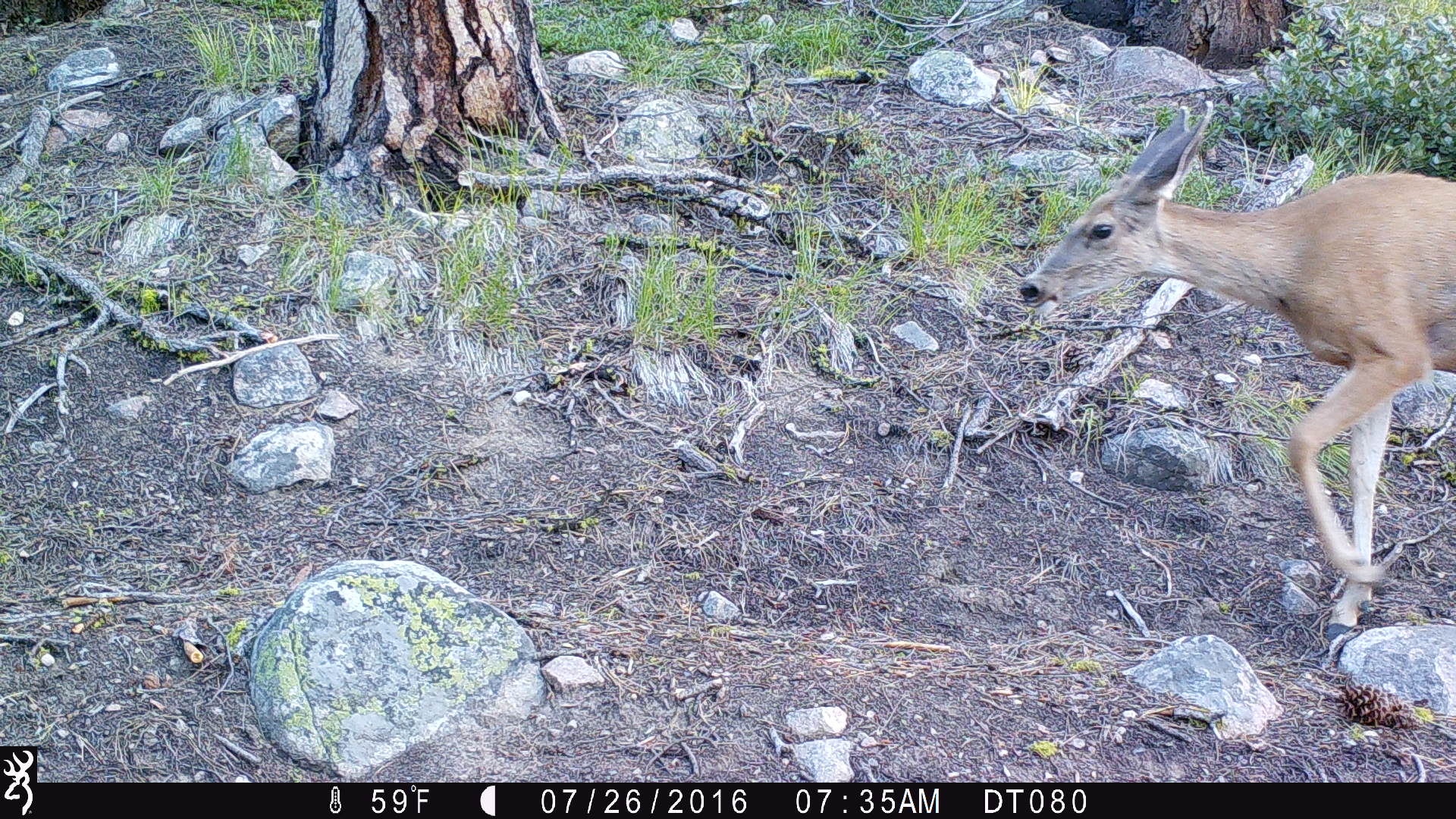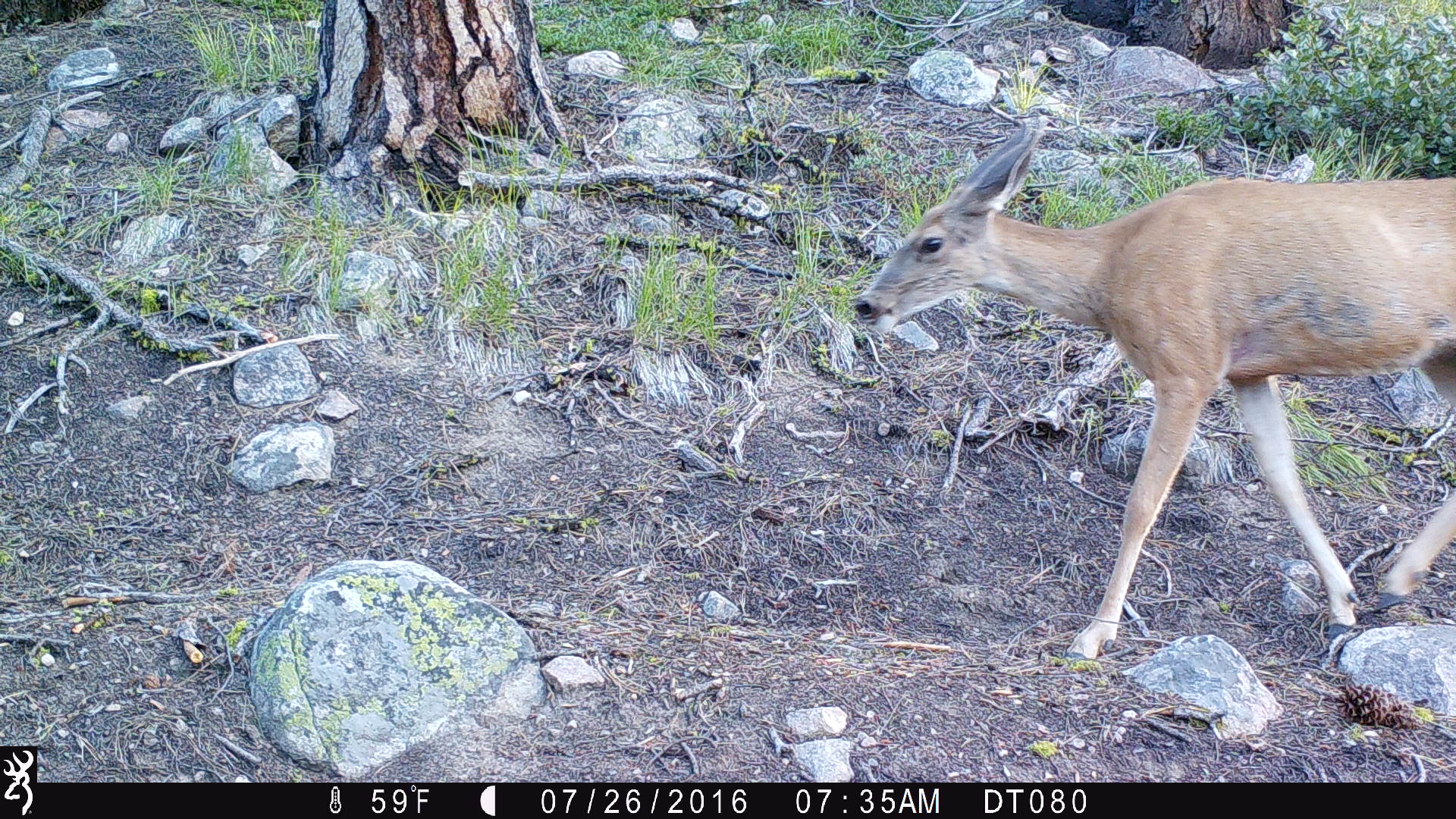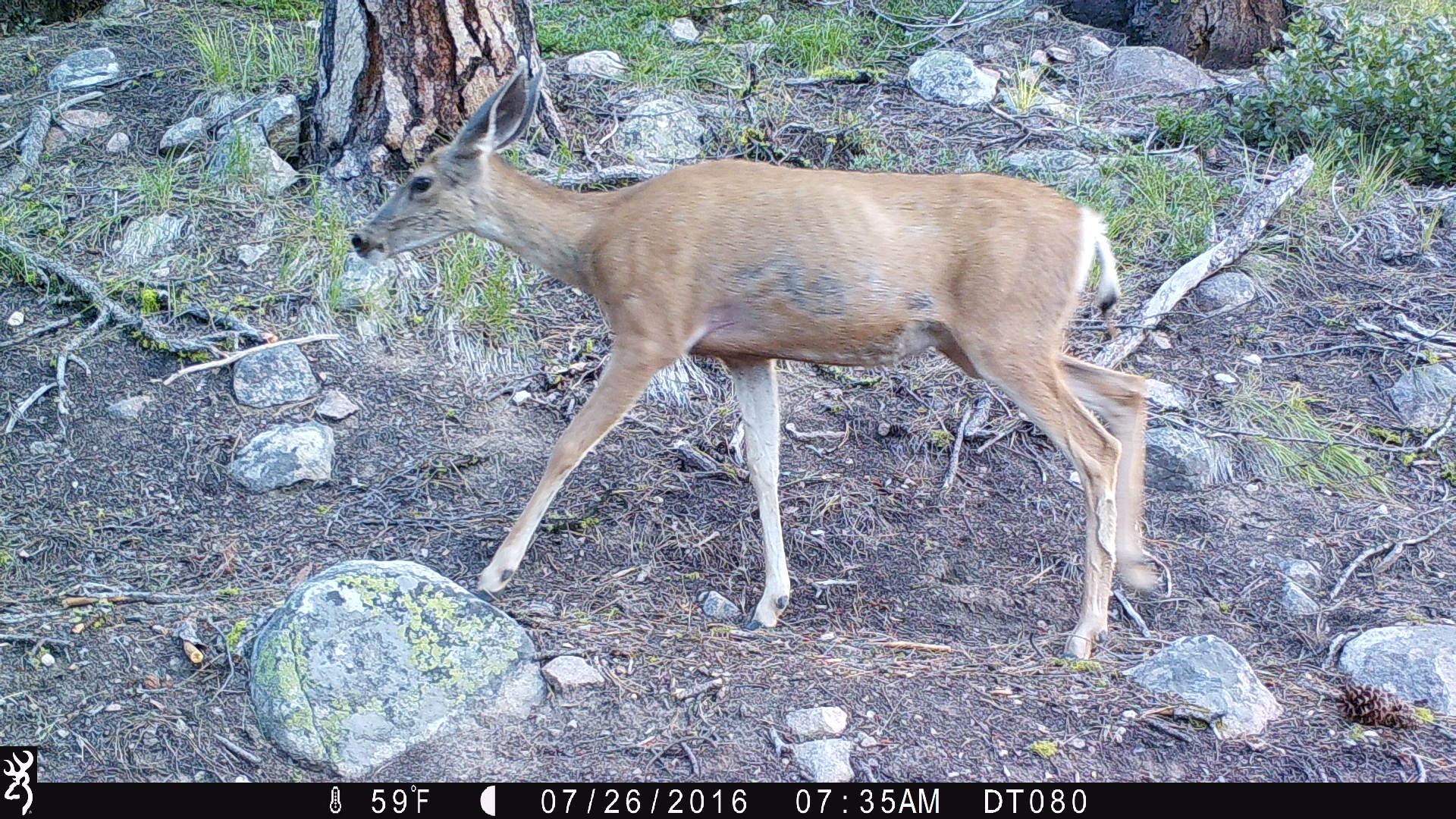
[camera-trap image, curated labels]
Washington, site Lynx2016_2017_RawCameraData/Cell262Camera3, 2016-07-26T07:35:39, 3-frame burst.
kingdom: Animalia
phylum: Chordata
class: Mammalia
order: Artiodactyla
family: Cervidae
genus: Odocoileus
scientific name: Odocoileus hemionus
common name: mule deer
Odocoileus hemionus (mule deer). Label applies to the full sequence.